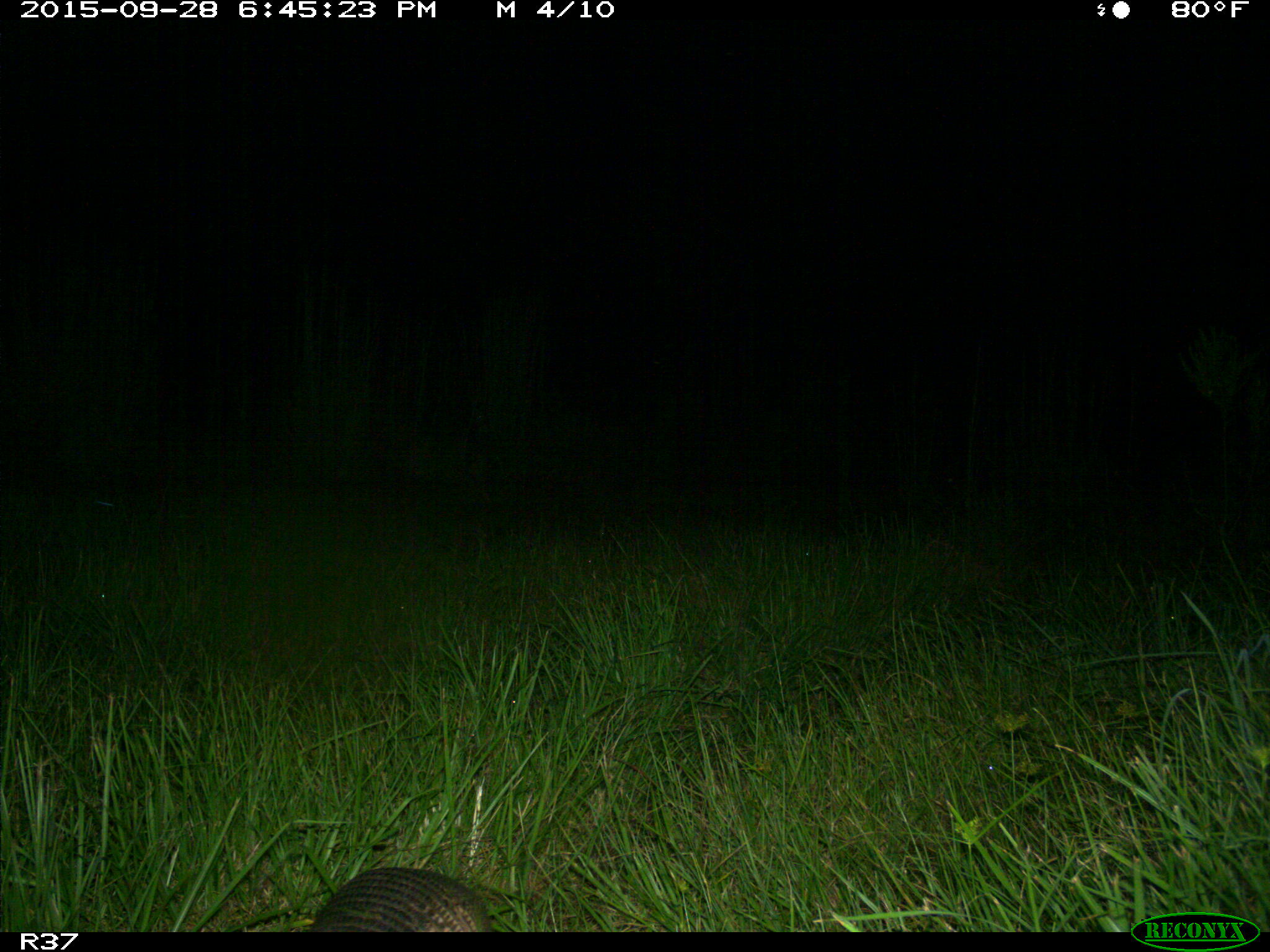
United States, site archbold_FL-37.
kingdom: Animalia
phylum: Chordata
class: Mammalia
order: Cingulata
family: Dasypodidae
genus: Dasypus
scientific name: Dasypus novemcinctus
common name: nine-banded armadillo